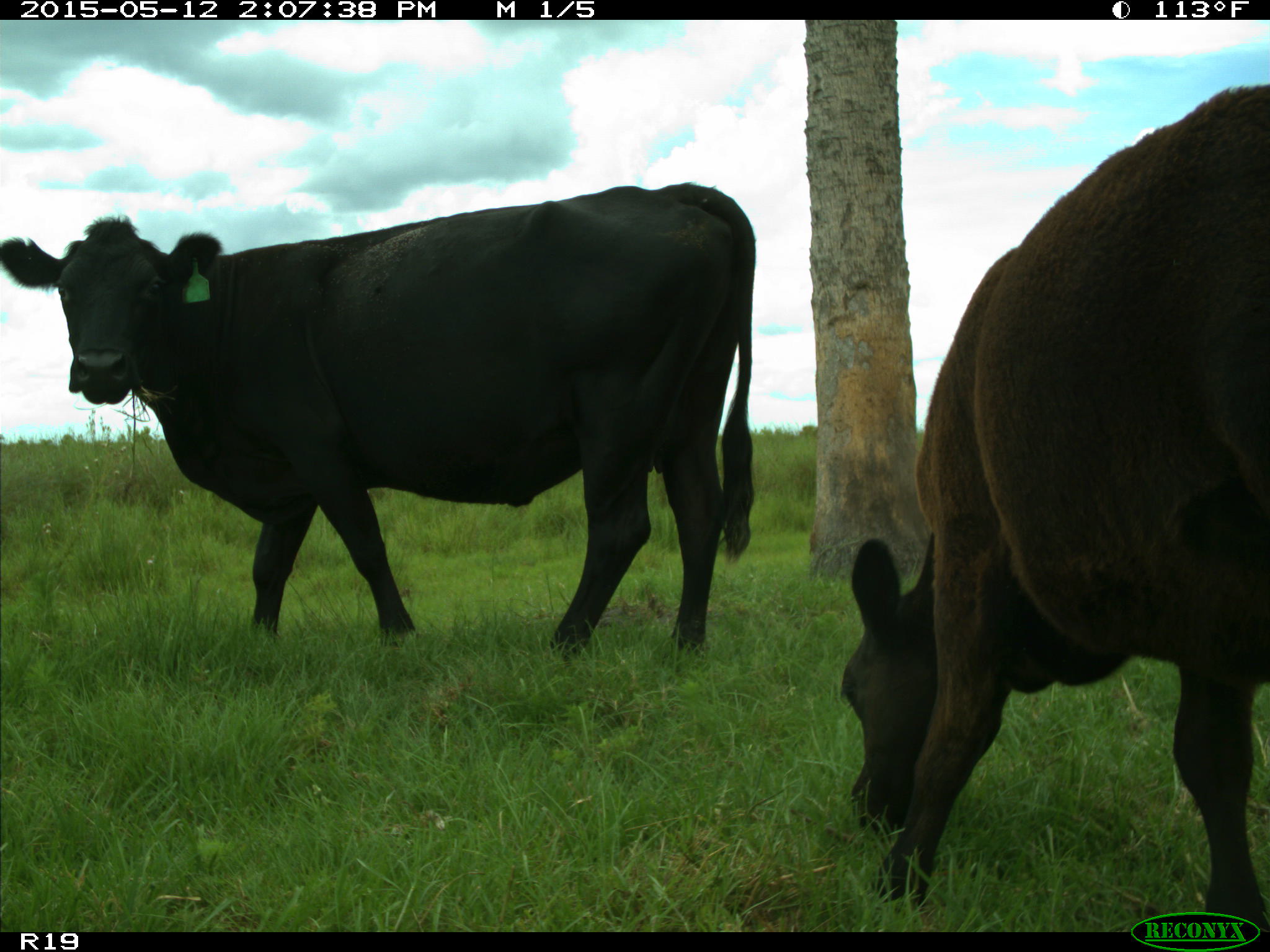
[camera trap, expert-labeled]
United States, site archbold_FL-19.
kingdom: Animalia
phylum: Chordata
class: Mammalia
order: Artiodactyla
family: Bovidae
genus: Bos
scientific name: Bos taurus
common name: domestic cow